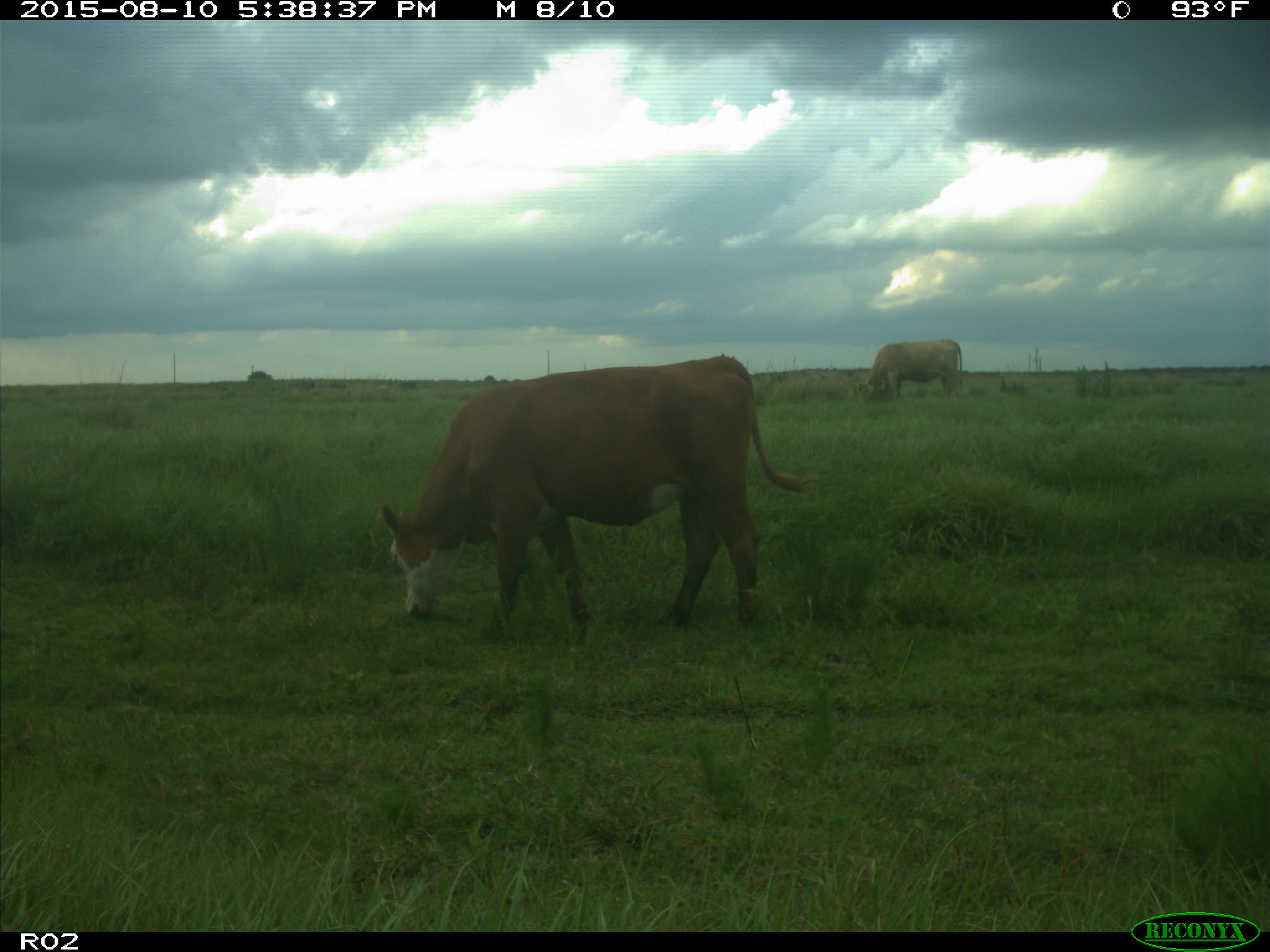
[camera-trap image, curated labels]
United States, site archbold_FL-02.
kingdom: Animalia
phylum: Chordata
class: Mammalia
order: Artiodactyla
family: Bovidae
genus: Bos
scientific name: Bos taurus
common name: domestic cow